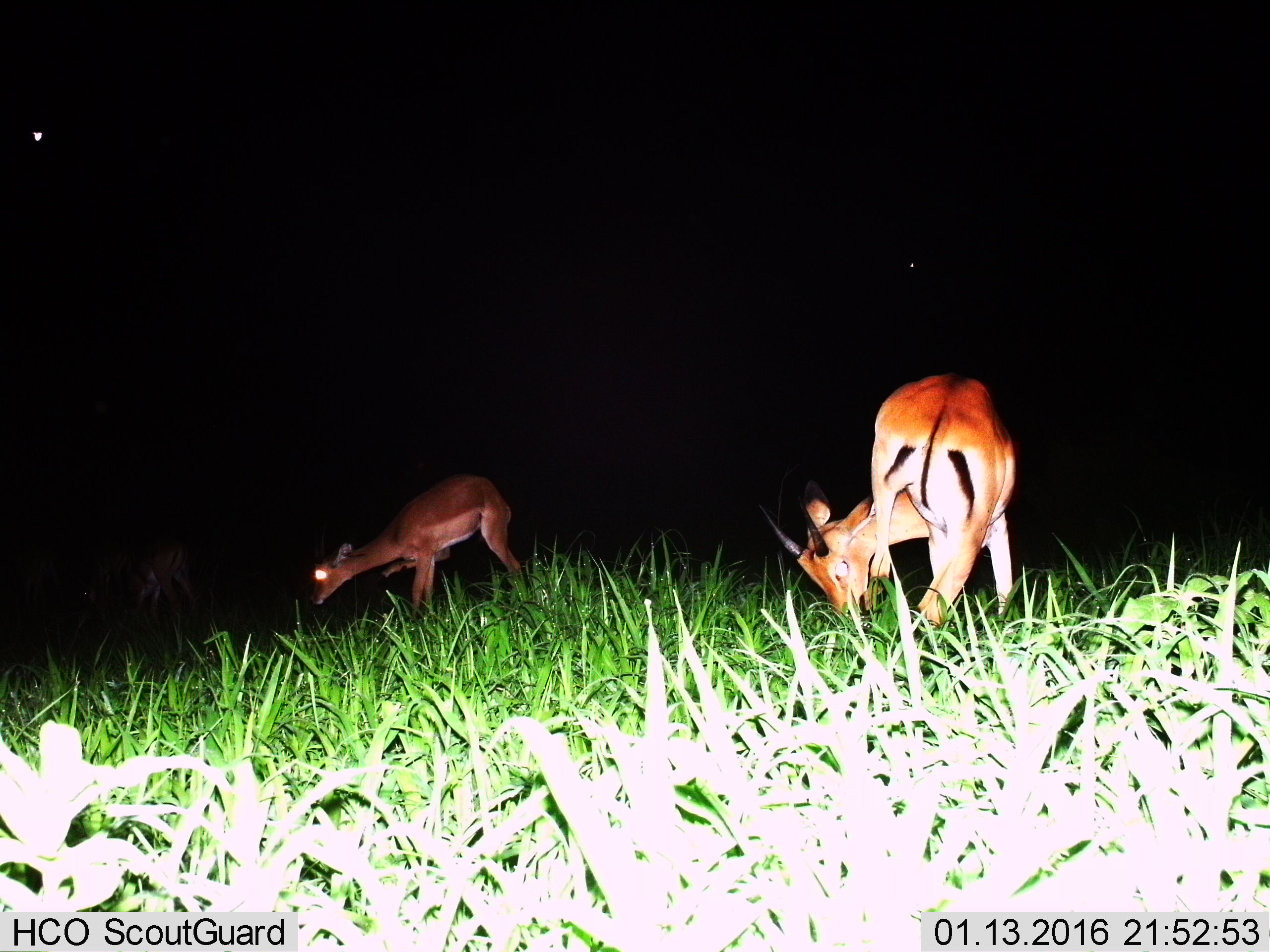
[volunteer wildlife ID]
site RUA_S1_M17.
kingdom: Animalia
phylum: Chordata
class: Mammalia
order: Artiodactyla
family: Bovidae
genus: Aepyceros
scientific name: Aepyceros melampus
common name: impala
Impala (Aepyceros melampus), count 2. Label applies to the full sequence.